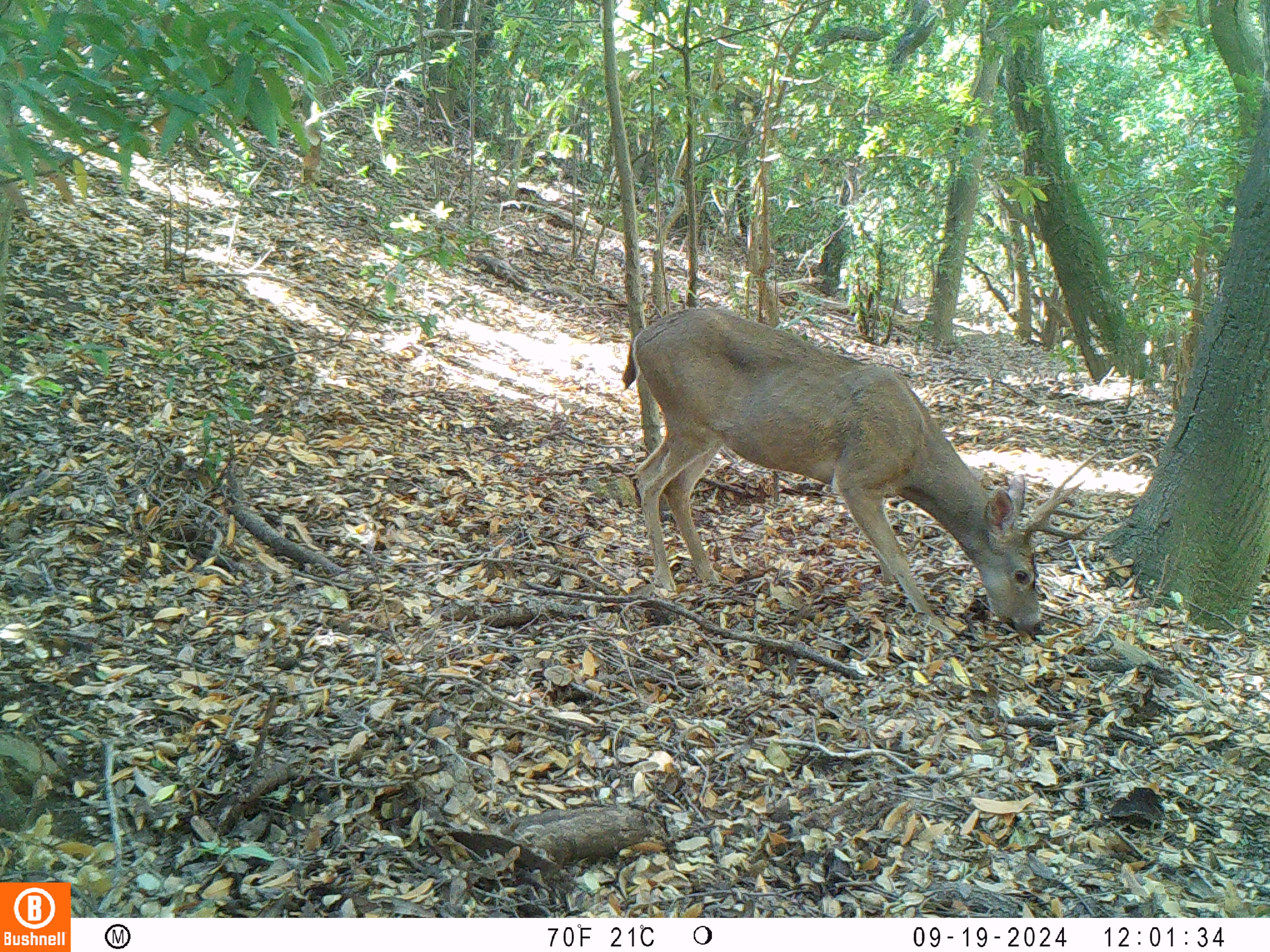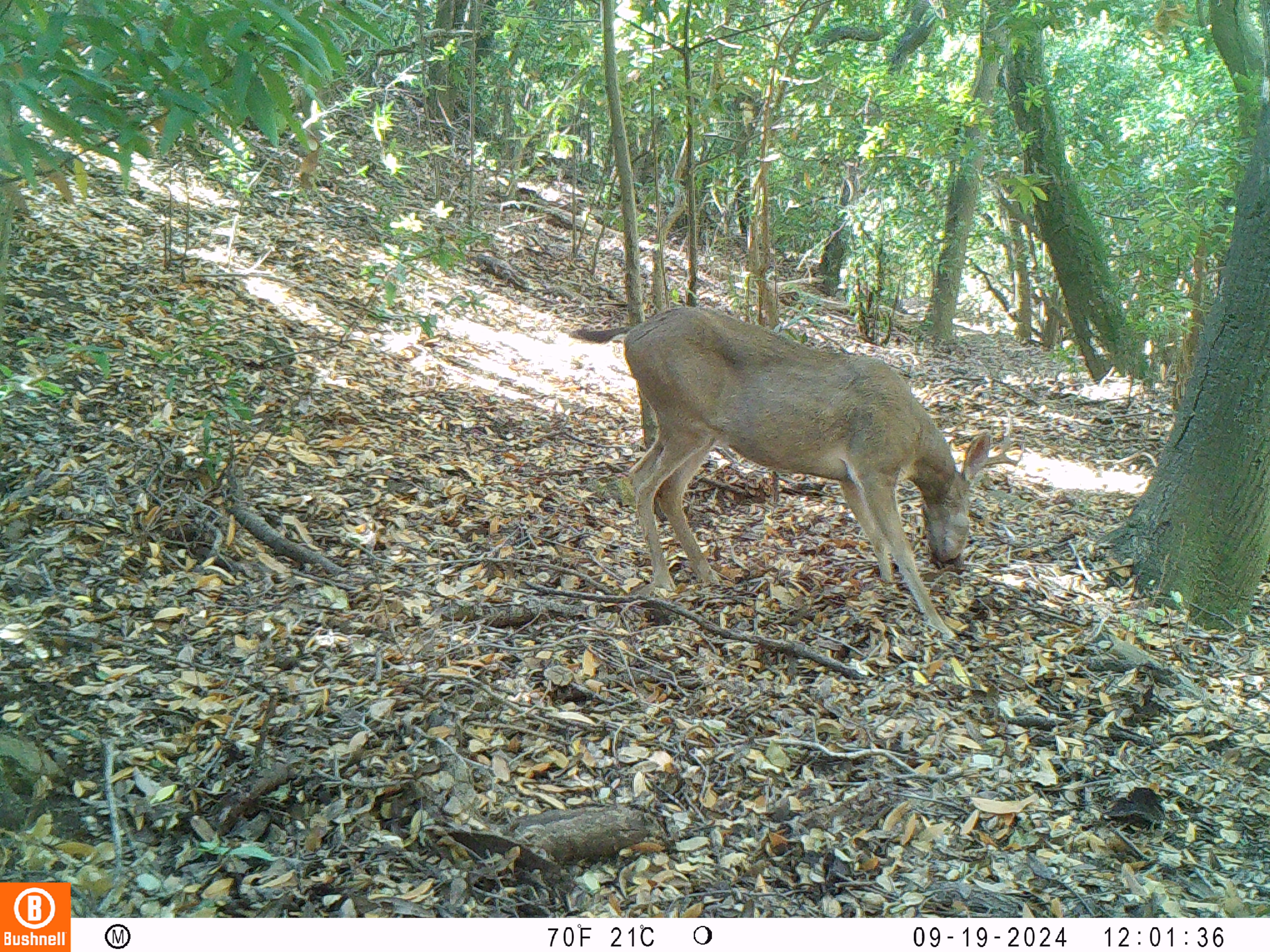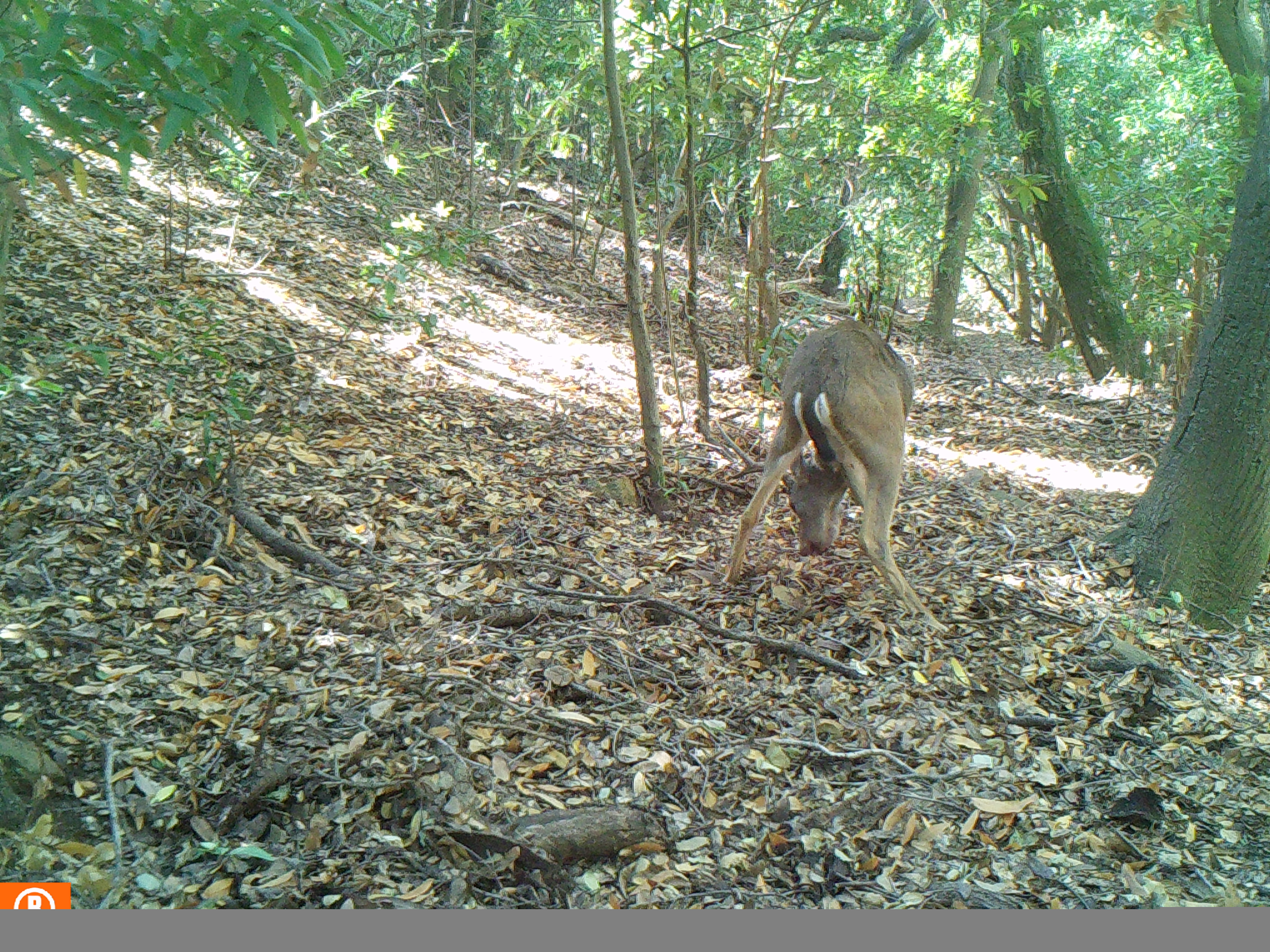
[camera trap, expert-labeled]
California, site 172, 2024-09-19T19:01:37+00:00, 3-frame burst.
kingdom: Animalia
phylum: Chordata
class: Mammalia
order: Artiodactyla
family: Cervidae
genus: Odocoileus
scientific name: Odocoileus hemionus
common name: mule deer